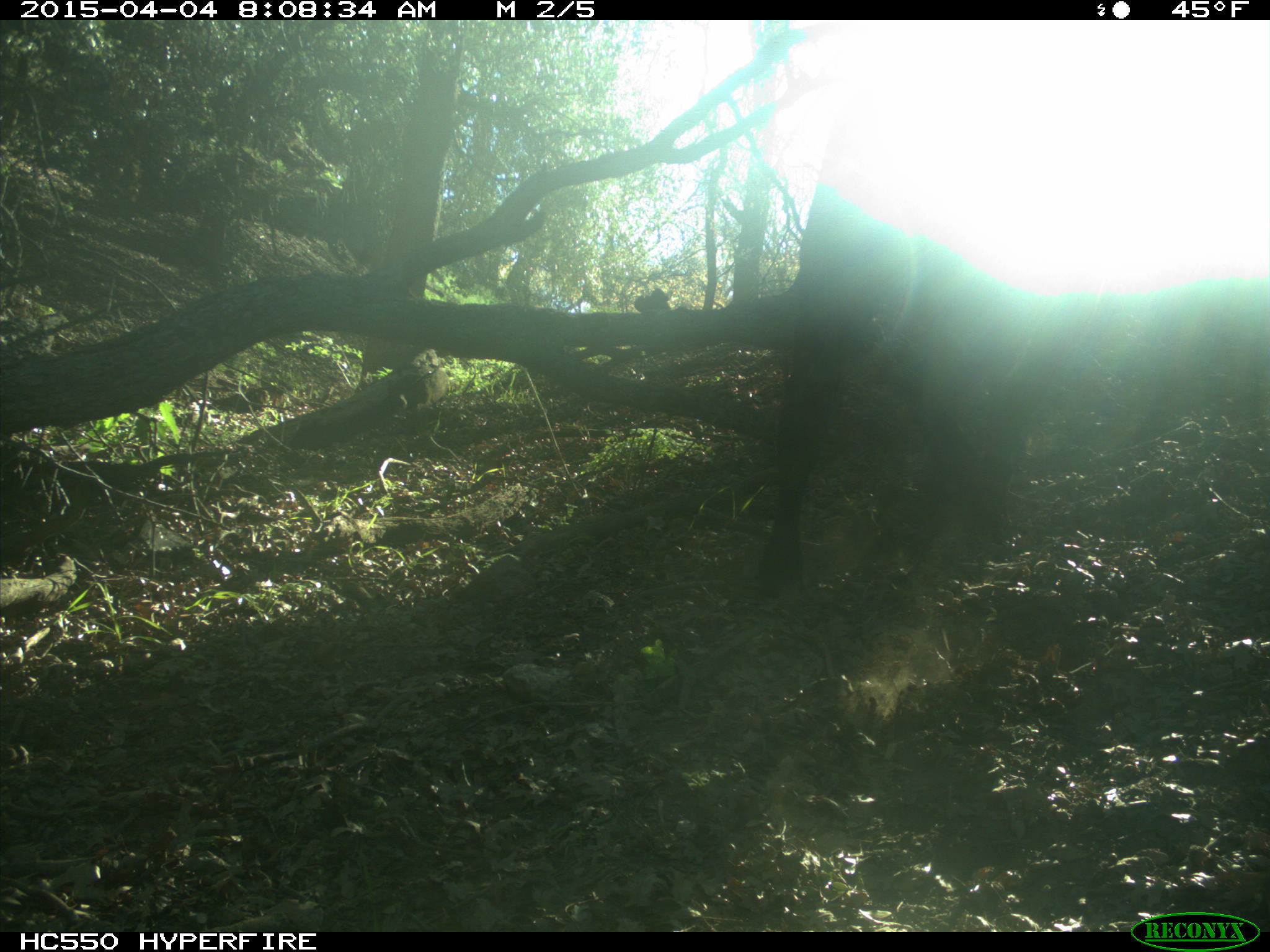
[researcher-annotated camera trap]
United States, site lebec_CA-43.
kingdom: Animalia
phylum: Chordata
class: Mammalia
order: Artiodactyla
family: Bovidae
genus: Bos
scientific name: Bos taurus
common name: domestic cow